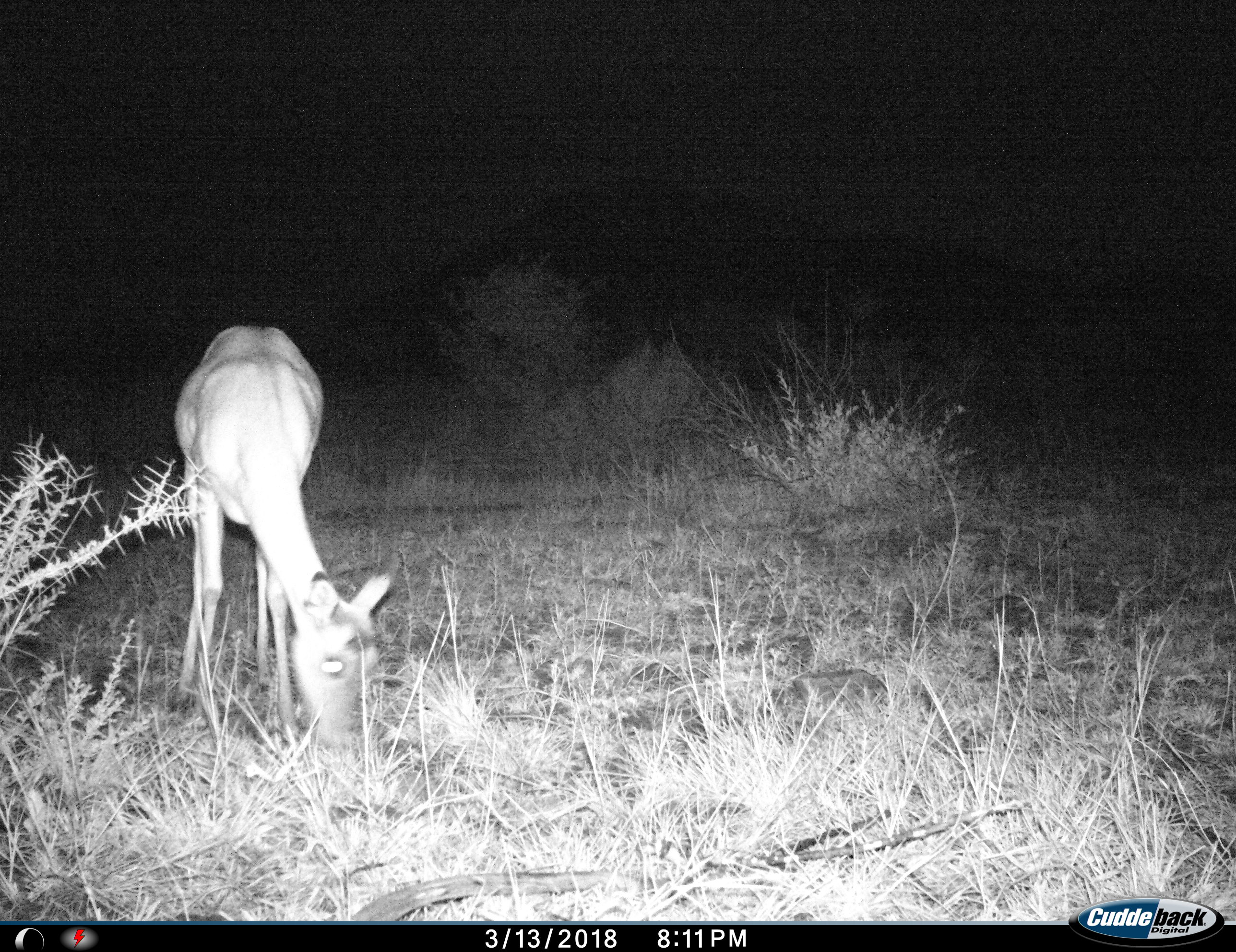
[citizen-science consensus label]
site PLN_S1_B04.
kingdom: Animalia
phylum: Chordata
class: Mammalia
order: Artiodactyla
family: Bovidae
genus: Aepyceros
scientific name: Aepyceros melampus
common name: impala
Impala (Aepyceros melampus), count 1. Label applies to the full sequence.